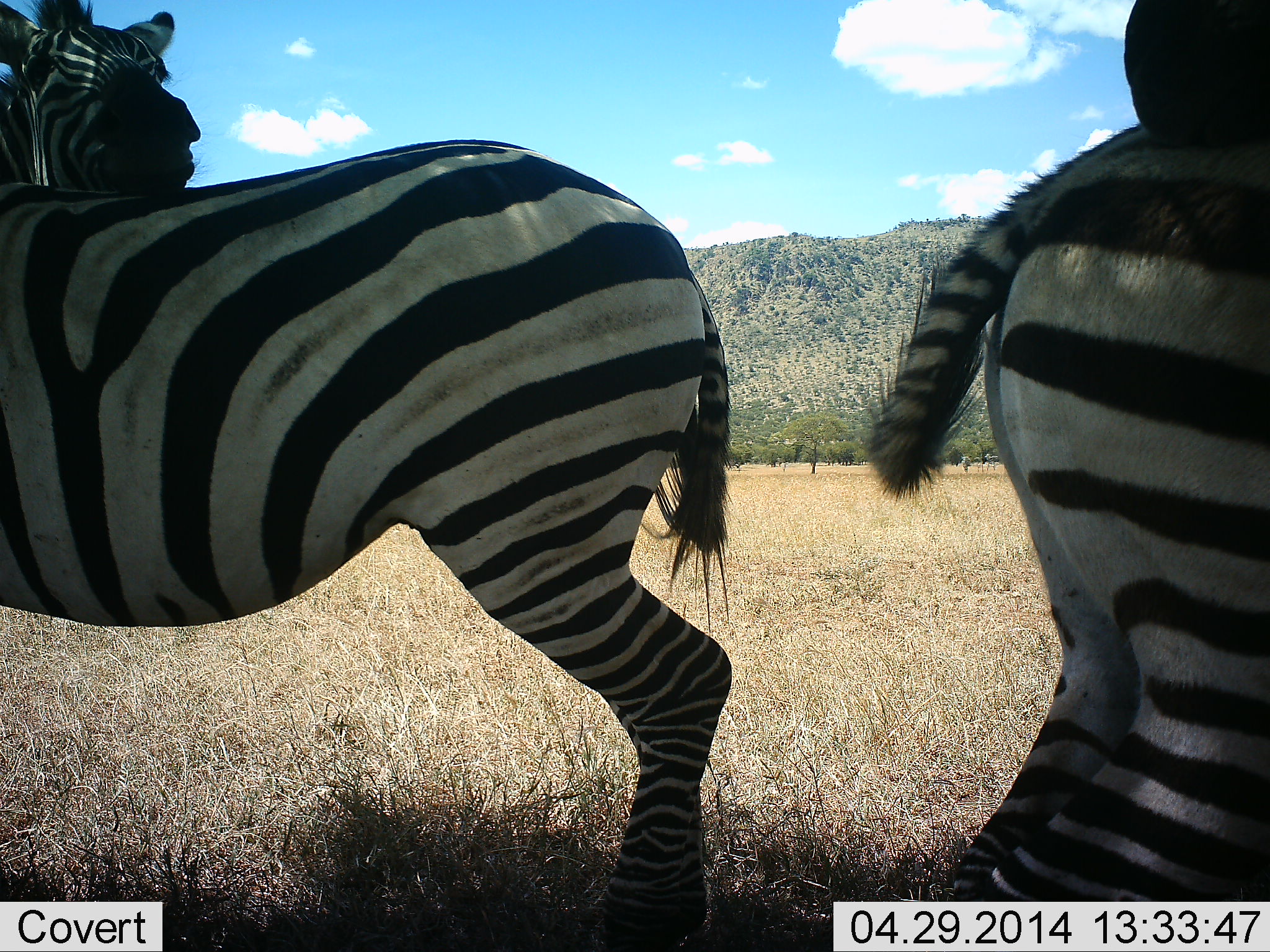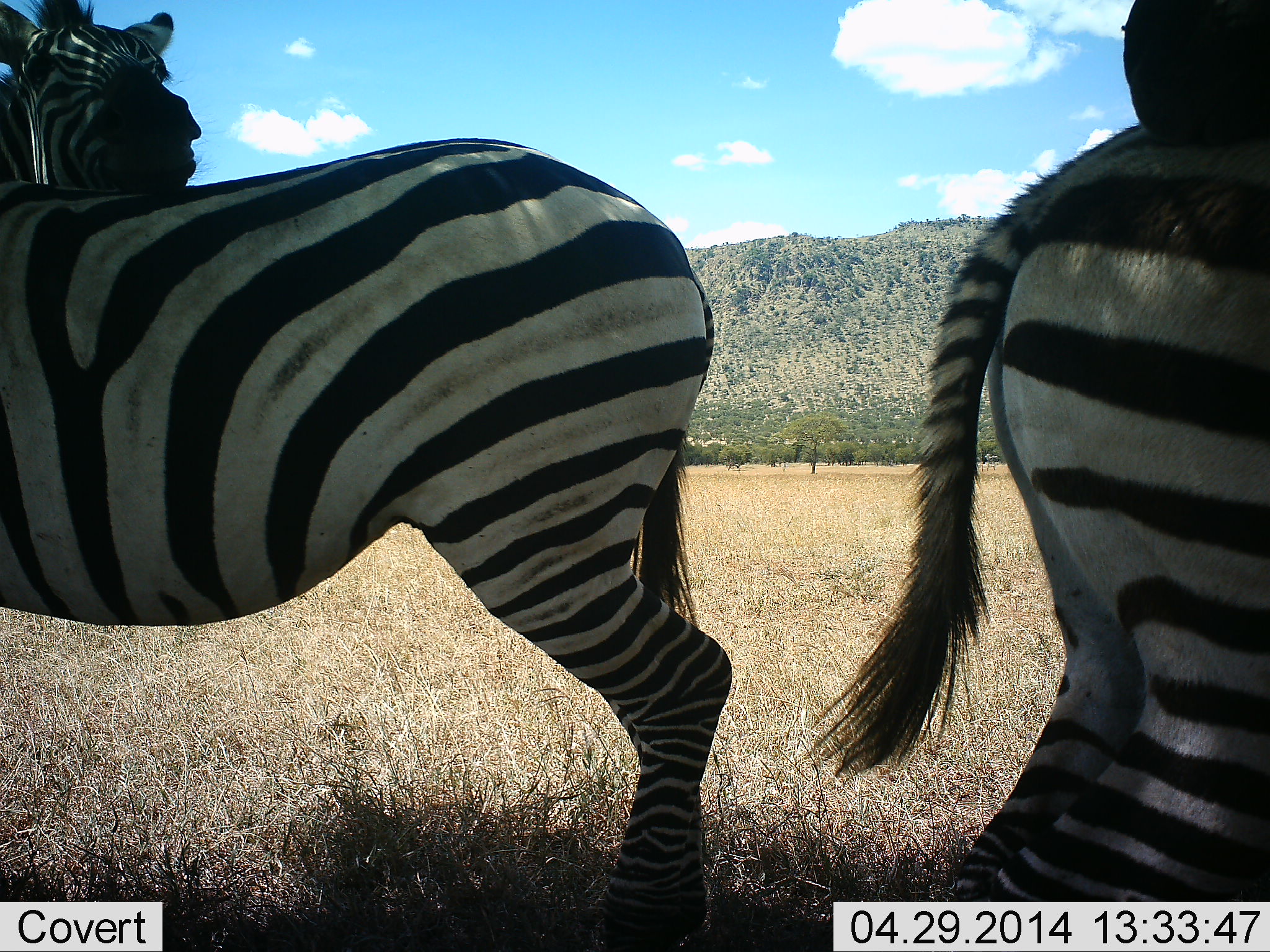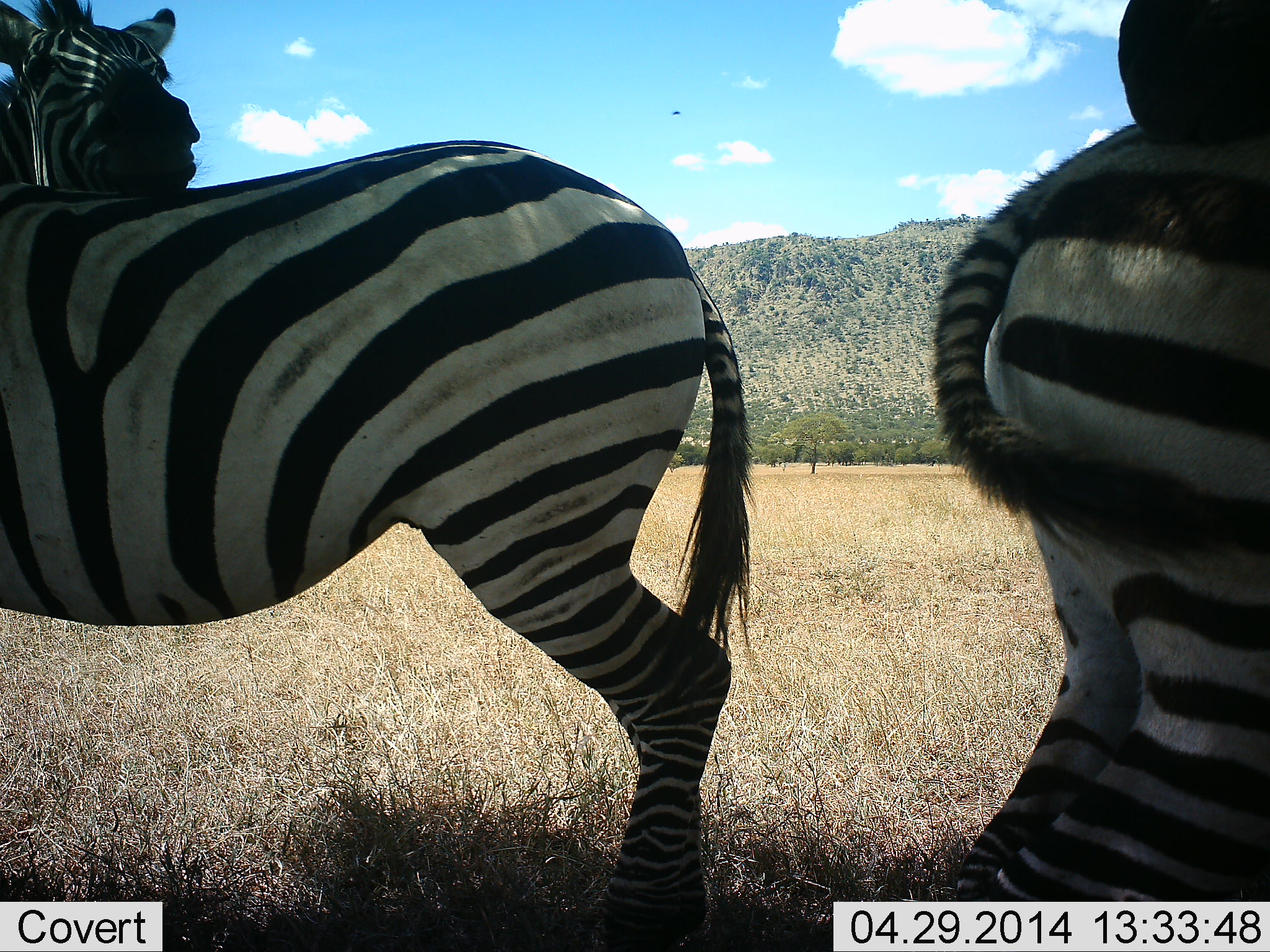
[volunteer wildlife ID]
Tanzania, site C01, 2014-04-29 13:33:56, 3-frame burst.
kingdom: Animalia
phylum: Chordata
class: Mammalia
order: Perissodactyla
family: Equidae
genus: Equus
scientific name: Equus quagga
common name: plains zebra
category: zebra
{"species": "zebra (plains zebra) (Equus quagga)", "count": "2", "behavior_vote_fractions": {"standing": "90%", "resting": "0%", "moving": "0%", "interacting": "10%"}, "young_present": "0%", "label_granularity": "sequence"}